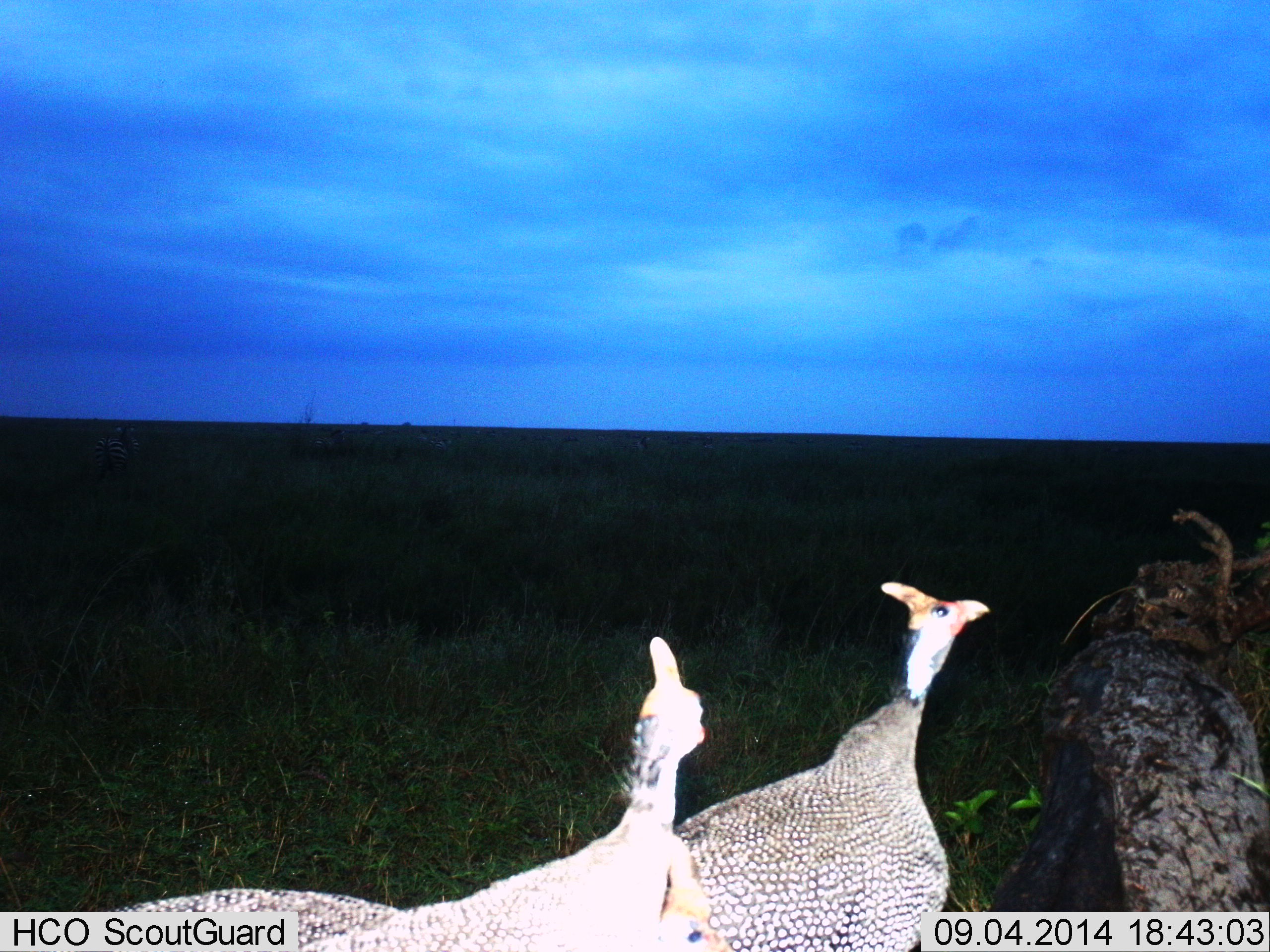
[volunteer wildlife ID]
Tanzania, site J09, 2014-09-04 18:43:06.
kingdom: Animalia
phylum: Chordata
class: Aves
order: Galliformes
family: Numididae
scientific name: Numididae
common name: guinea fowl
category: guineafowl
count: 2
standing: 90%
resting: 0%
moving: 10%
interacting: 0%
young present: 0%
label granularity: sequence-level